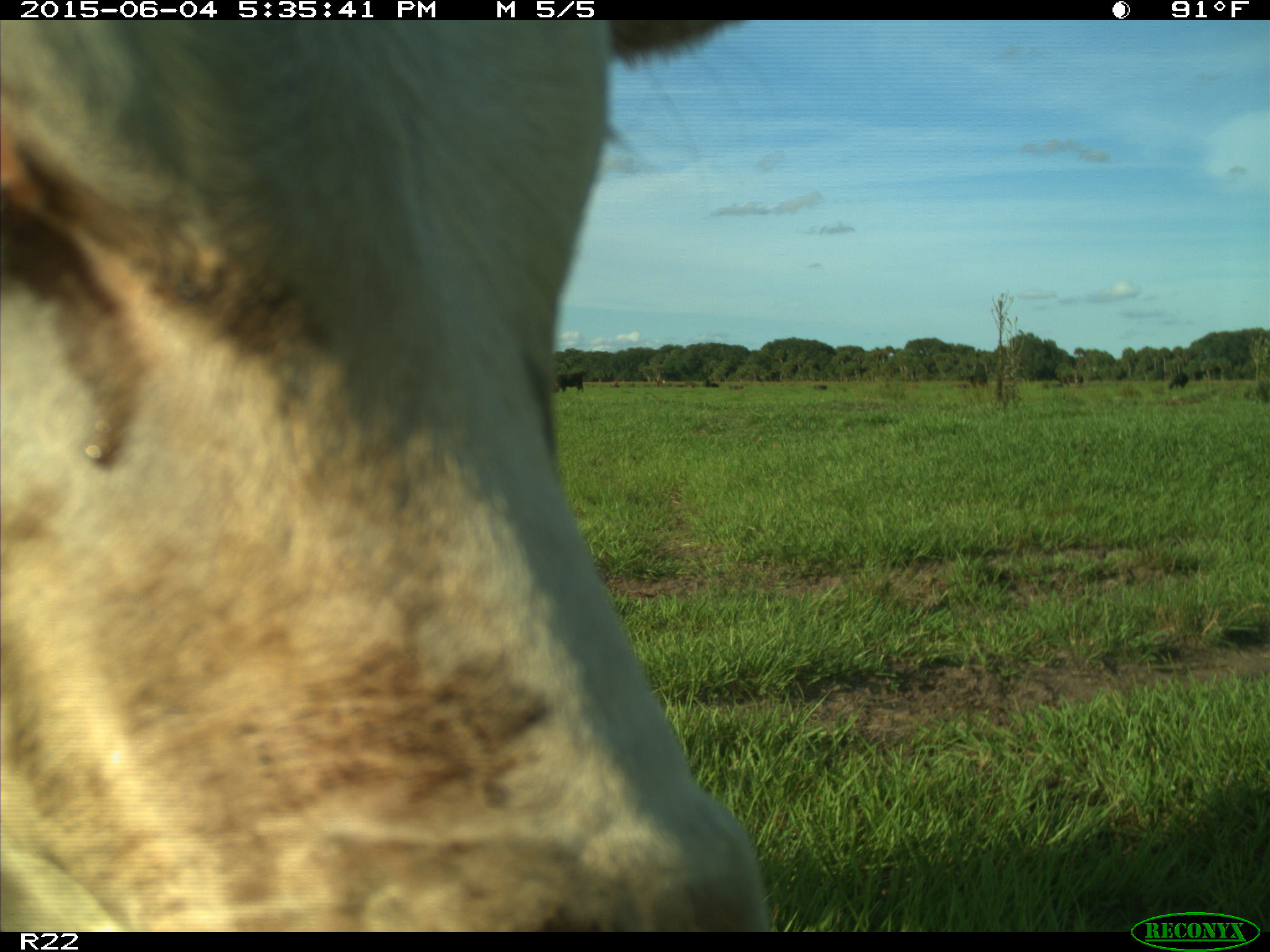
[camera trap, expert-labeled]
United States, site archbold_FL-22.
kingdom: Animalia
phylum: Chordata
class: Mammalia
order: Artiodactyla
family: Bovidae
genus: Bos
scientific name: Bos taurus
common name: domestic cow